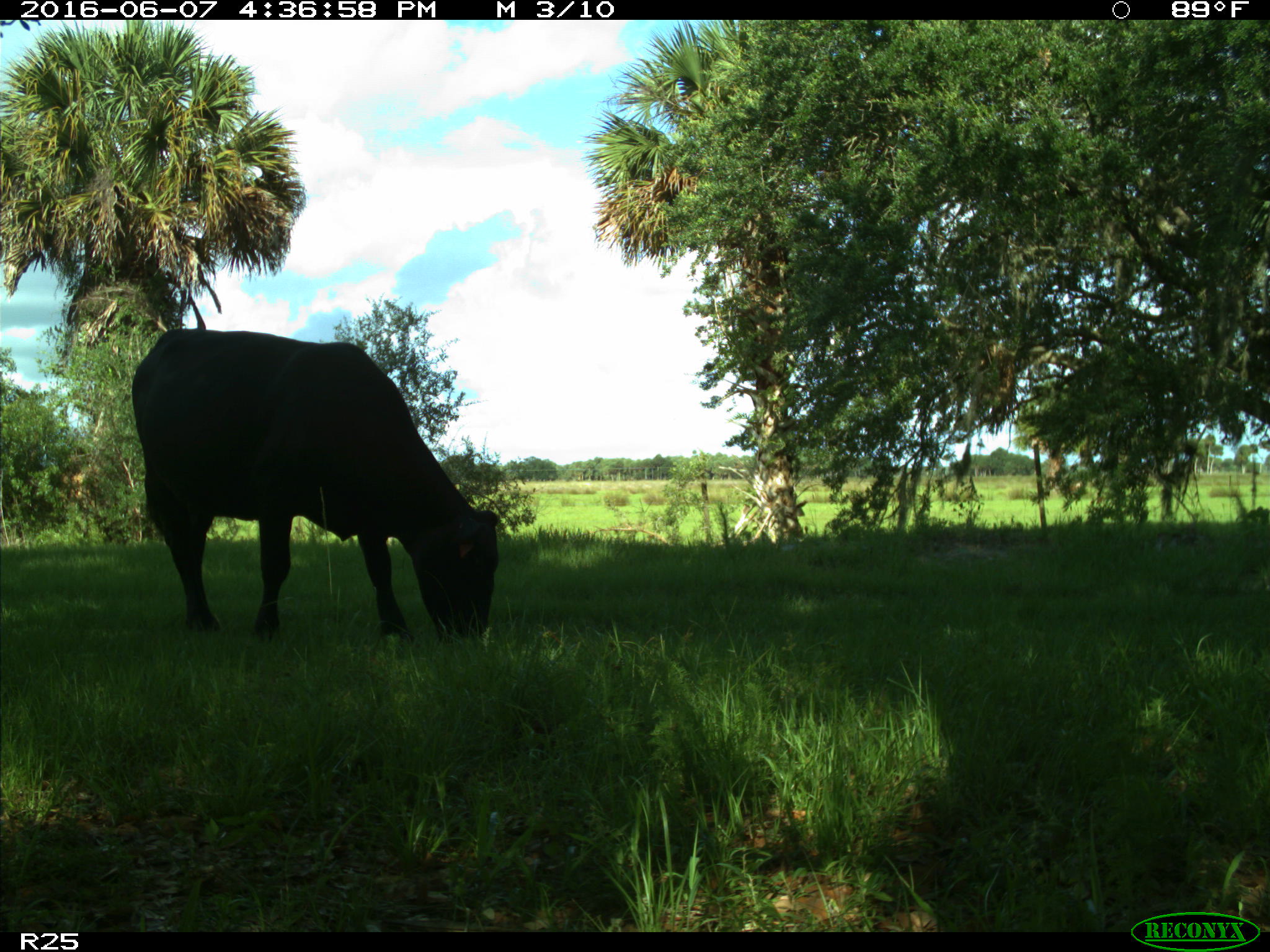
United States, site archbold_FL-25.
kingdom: Animalia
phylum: Chordata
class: Mammalia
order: Artiodactyla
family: Bovidae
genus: Bos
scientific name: Bos taurus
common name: domestic cow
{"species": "Bos taurus (domestic cow)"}